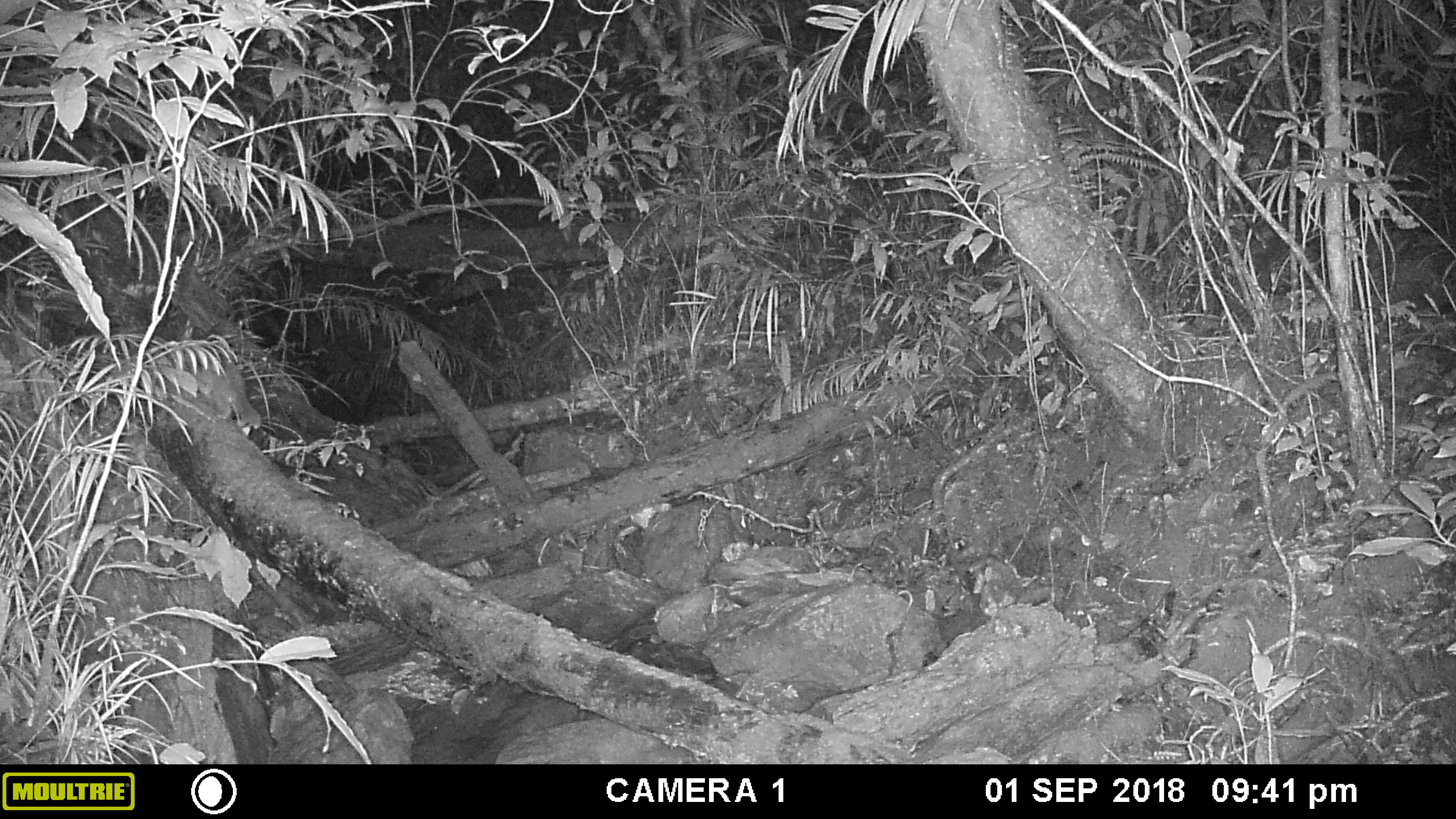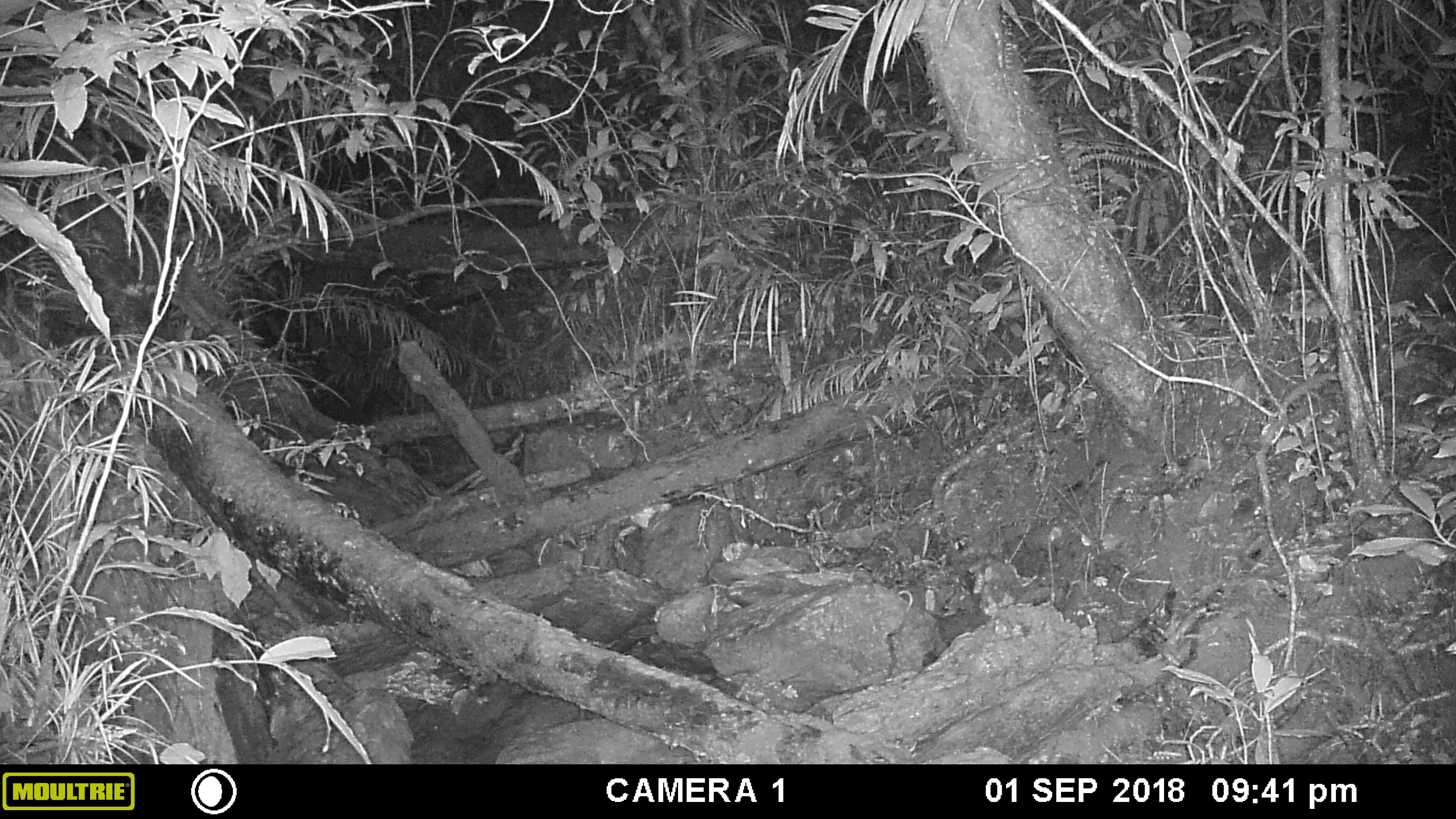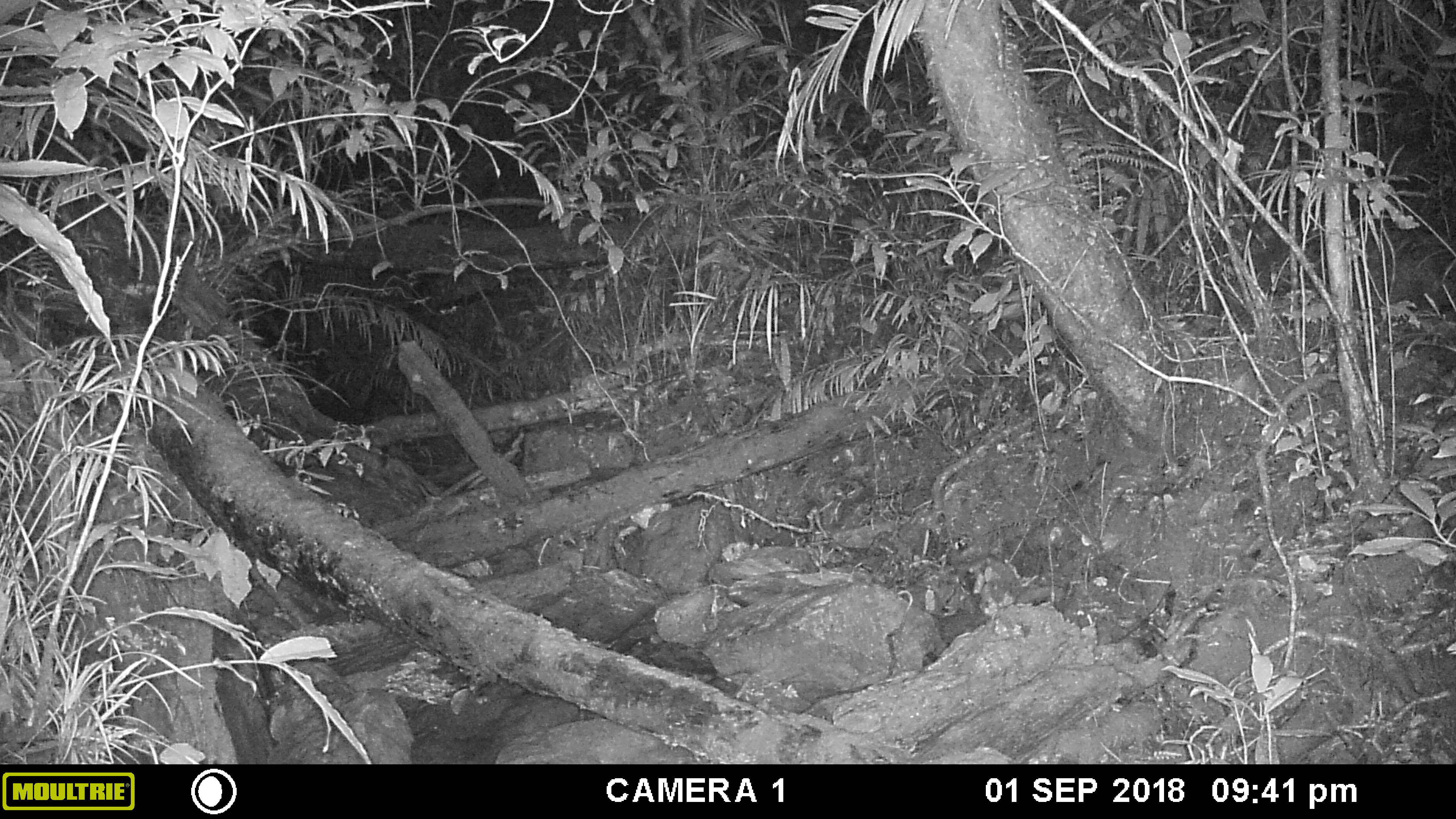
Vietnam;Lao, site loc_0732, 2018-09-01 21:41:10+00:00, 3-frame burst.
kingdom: Animalia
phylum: Chordata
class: Mammalia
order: Carnivora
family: Mustelidae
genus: Melogale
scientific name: Melogale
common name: ferret badger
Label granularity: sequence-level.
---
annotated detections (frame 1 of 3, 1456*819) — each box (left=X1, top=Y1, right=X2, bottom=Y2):
ferret badger: (left=193, top=361, right=262, bottom=429)